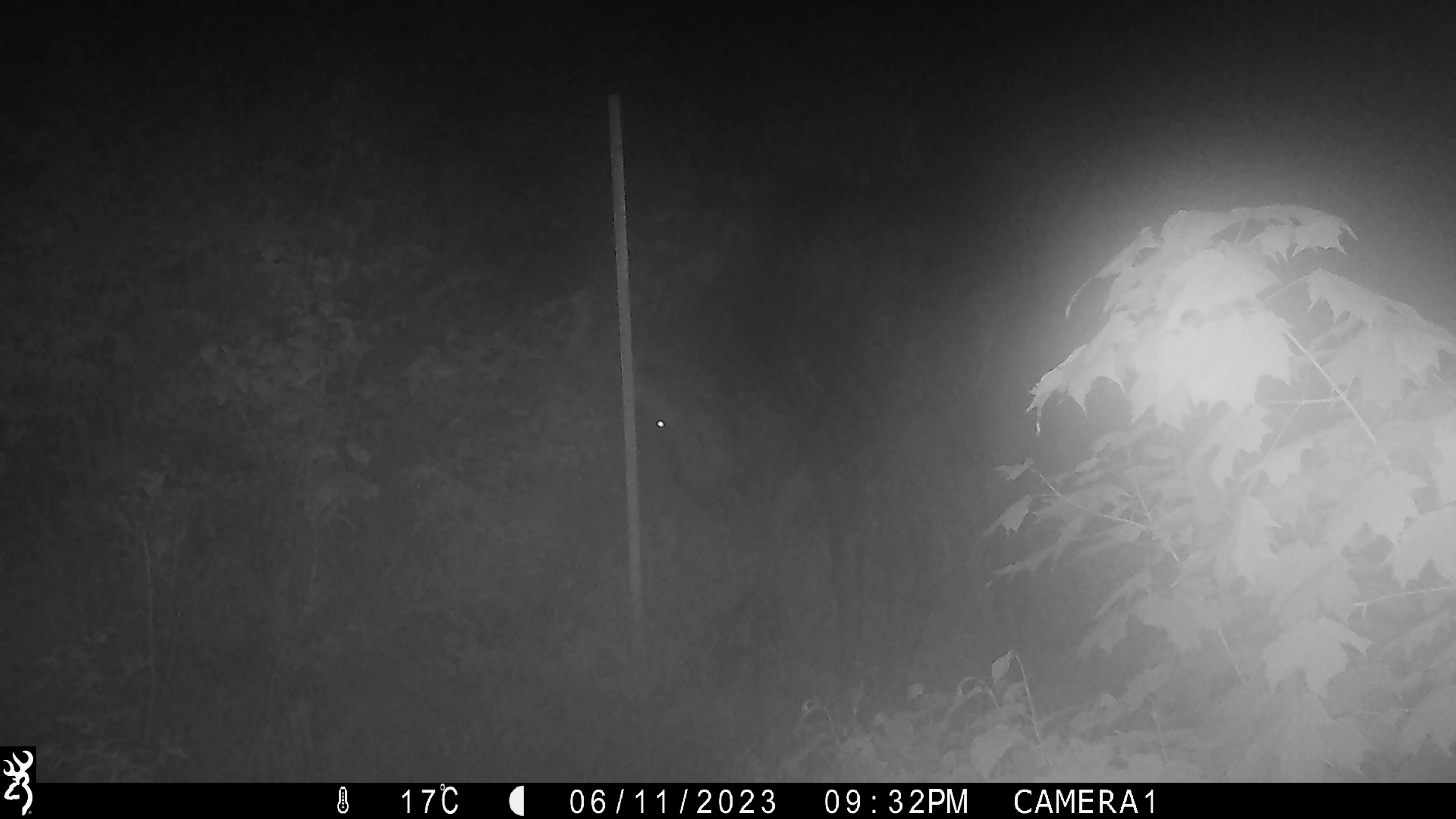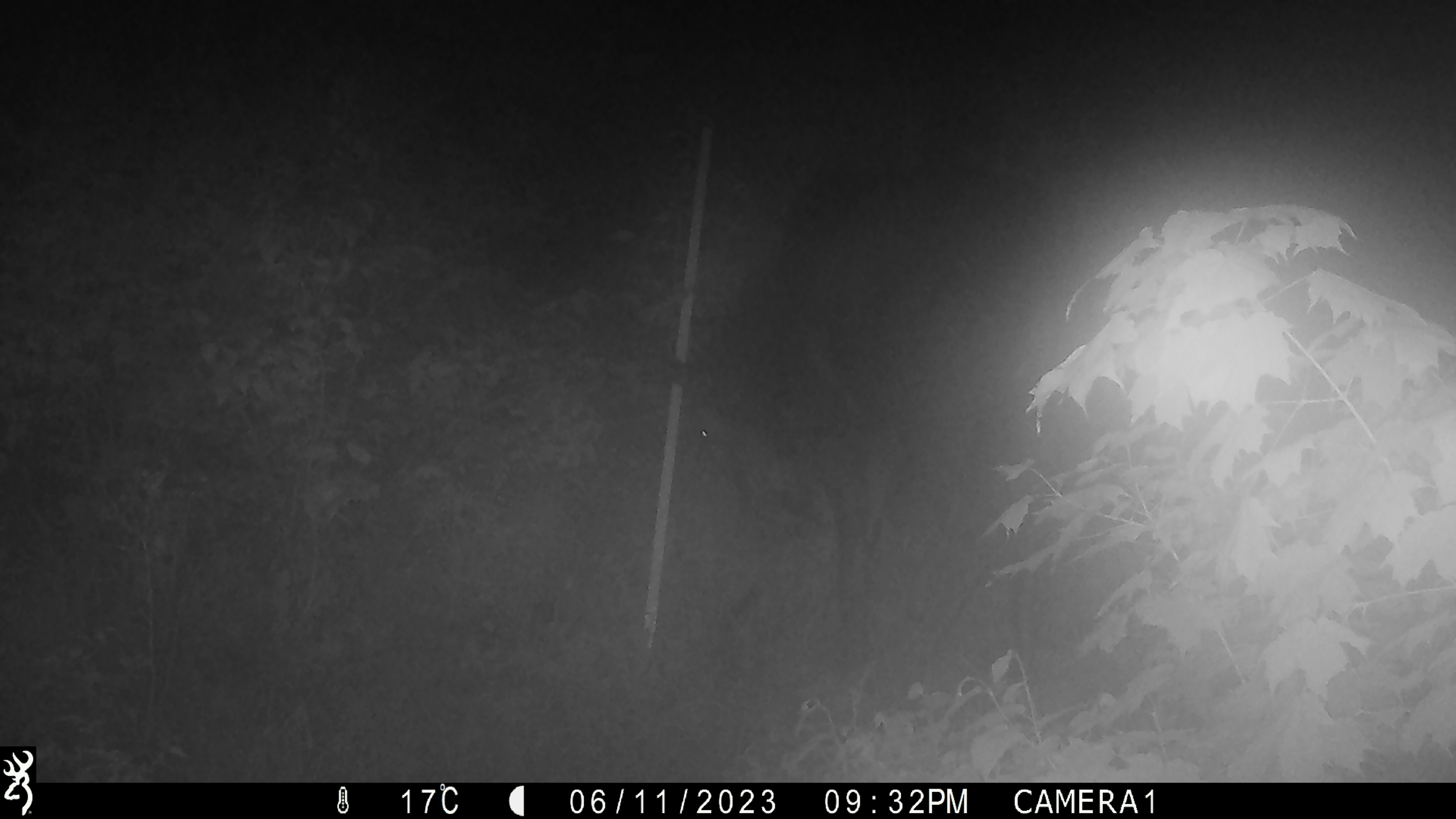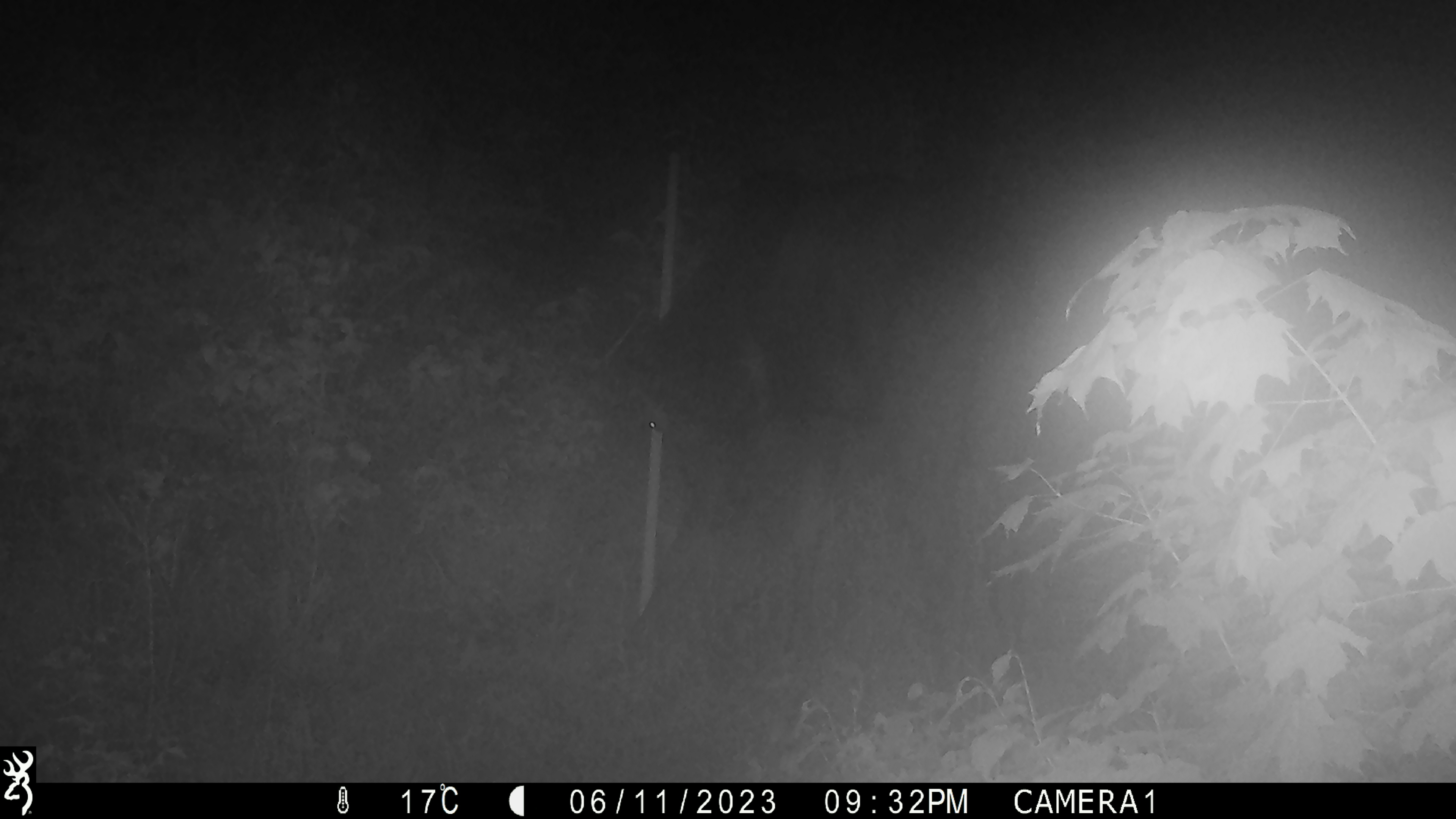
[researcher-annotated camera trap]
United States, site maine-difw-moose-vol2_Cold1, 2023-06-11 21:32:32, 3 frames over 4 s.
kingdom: Animalia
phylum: Chordata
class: Mammalia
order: Artiodactyla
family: Cervidae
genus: Alces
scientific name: Alces alces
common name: moose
Moose (Alces alces).